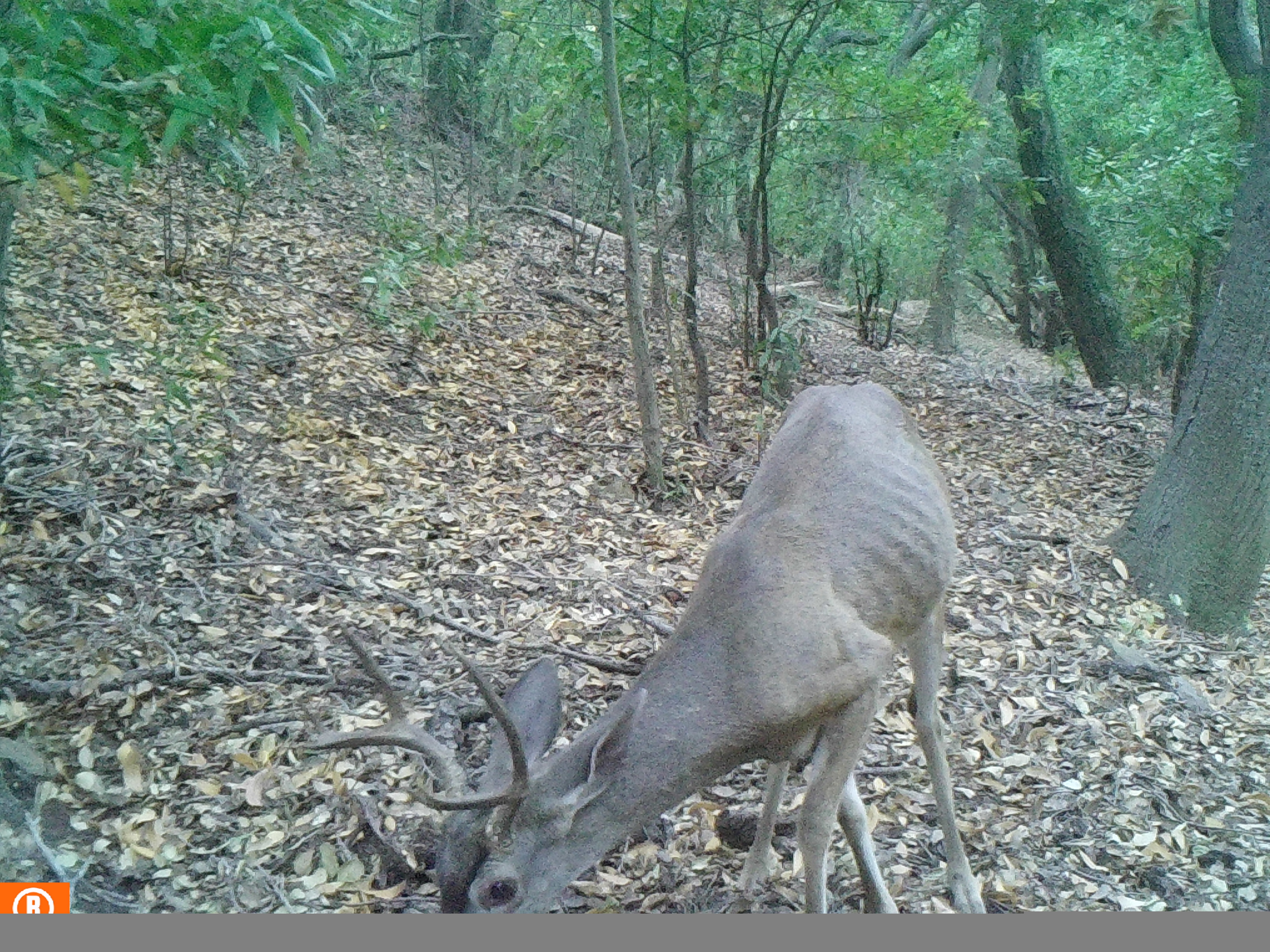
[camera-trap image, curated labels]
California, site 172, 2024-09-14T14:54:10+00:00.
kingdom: Animalia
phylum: Chordata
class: Mammalia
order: Artiodactyla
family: Cervidae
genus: Odocoileus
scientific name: Odocoileus hemionus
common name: mule deer